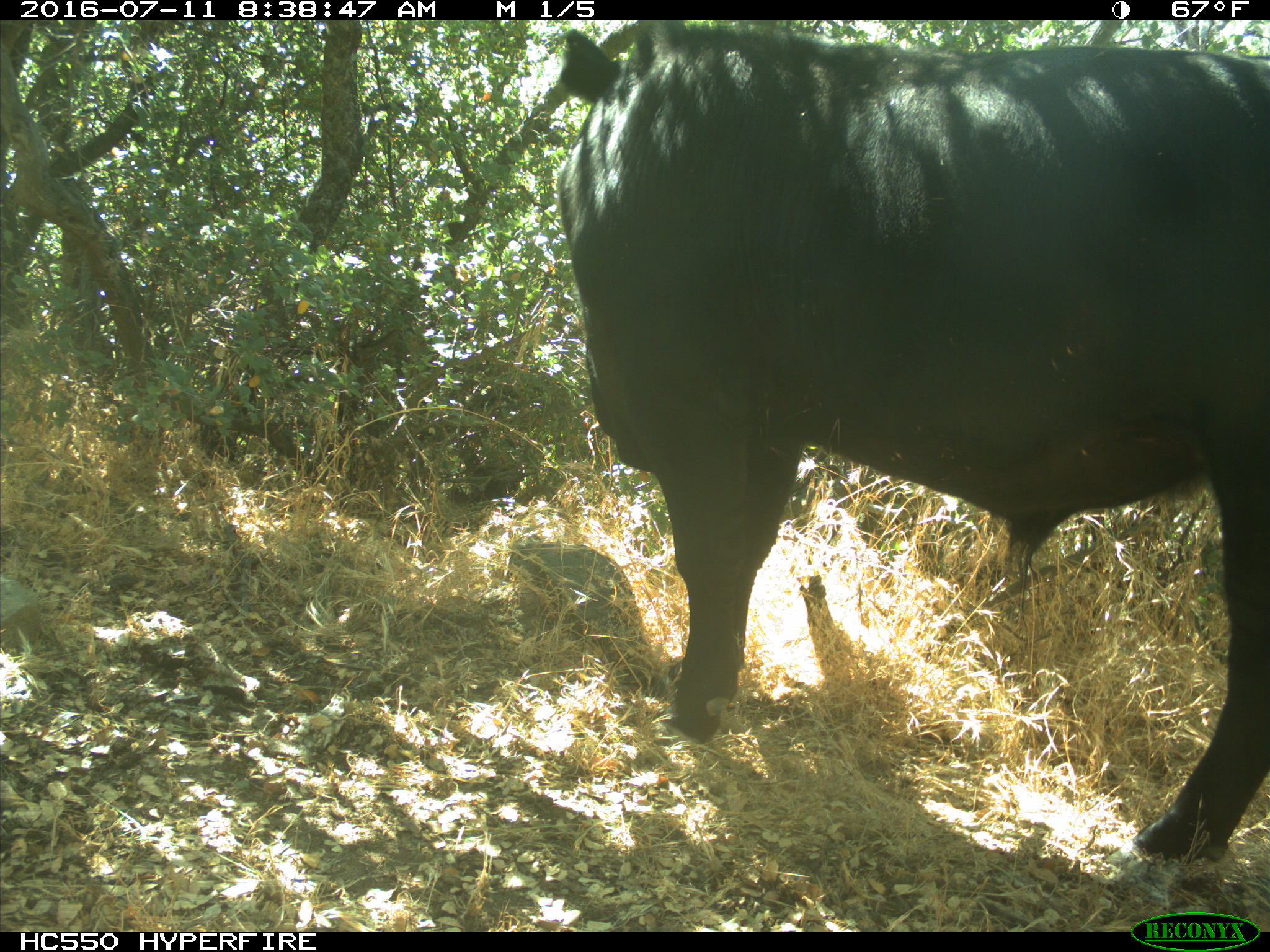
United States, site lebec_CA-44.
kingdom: Animalia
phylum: Chordata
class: Mammalia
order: Artiodactyla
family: Bovidae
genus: Bos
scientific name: Bos taurus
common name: domestic cow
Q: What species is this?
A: Bos taurus (domestic cow).